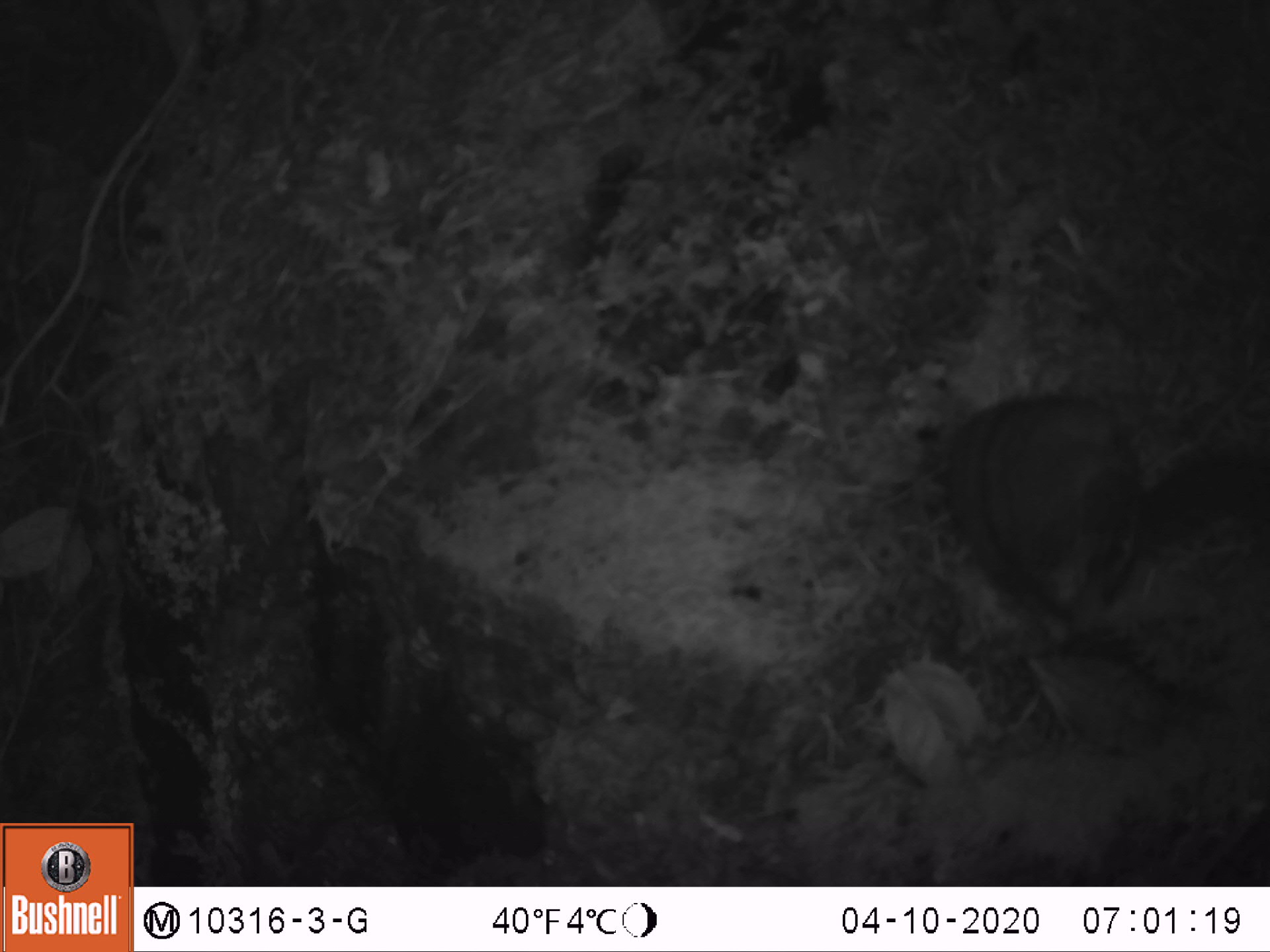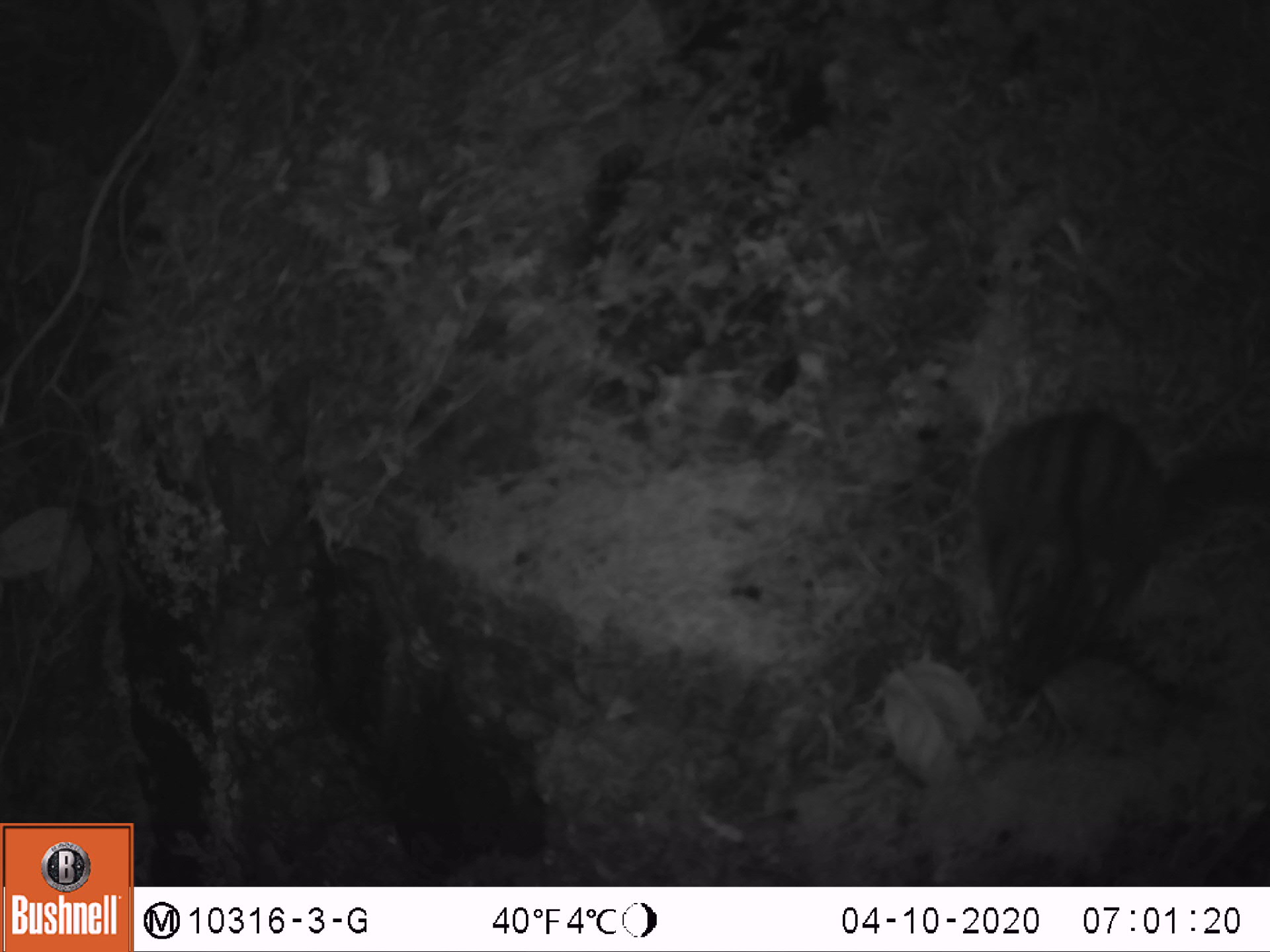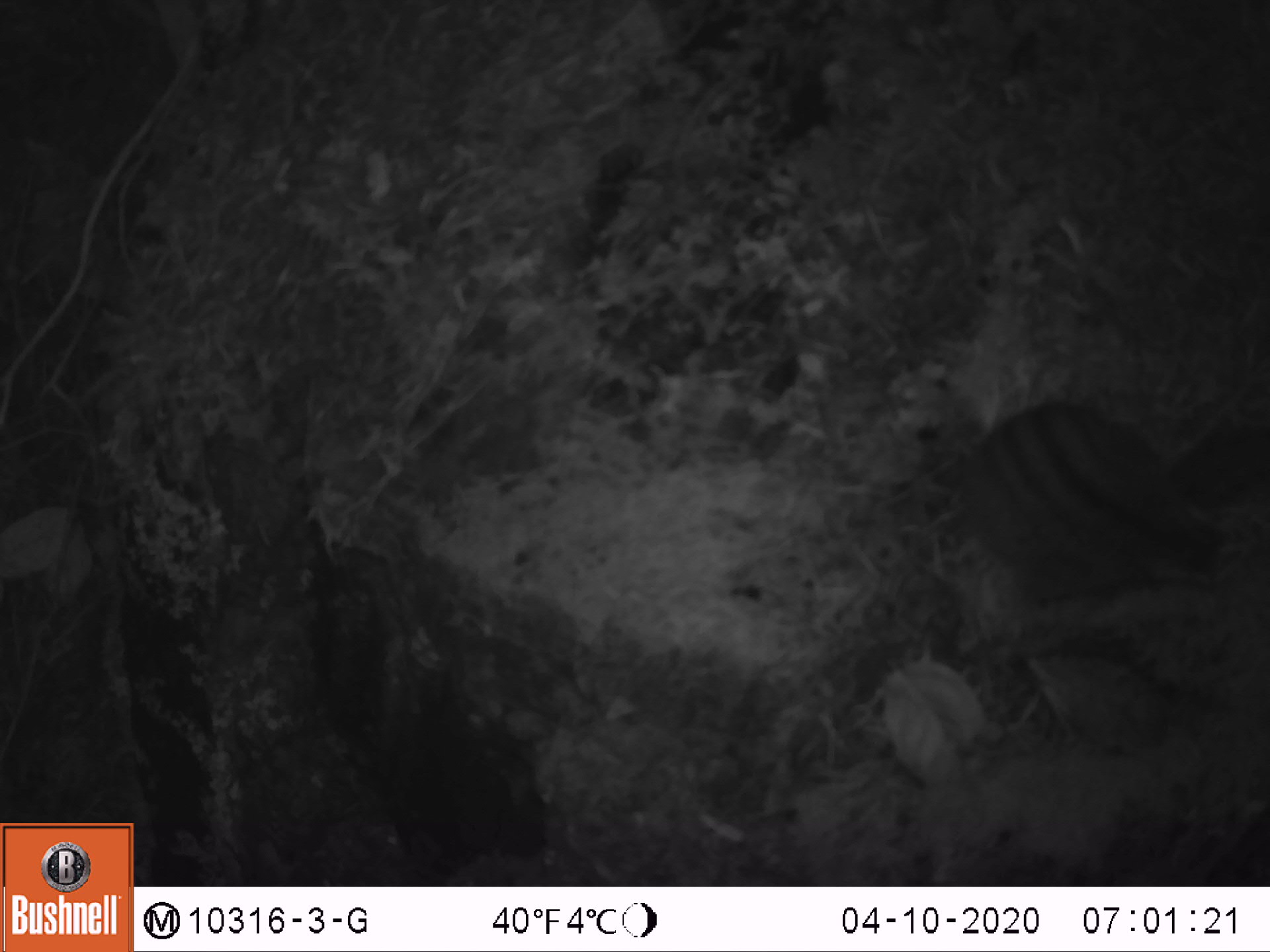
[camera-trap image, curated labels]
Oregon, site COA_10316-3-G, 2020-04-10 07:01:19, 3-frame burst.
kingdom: Animalia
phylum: Chordata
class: Mammalia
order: Rodentia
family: Sciuridae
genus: Neotamias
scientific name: Neotamias townsendii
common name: townsend's chipmunk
Townsend's chipmunk (Neotamias townsendii).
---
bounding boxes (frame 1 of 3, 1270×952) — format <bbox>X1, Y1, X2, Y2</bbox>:
townsend's chipmunk: <bbox>922, 362, 1266, 640</bbox>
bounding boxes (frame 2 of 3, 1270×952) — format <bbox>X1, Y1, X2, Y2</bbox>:
townsend's chipmunk: <bbox>960, 395, 1266, 715</bbox>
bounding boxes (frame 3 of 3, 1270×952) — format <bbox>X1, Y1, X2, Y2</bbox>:
townsend's chipmunk: <bbox>942, 373, 1262, 622</bbox>